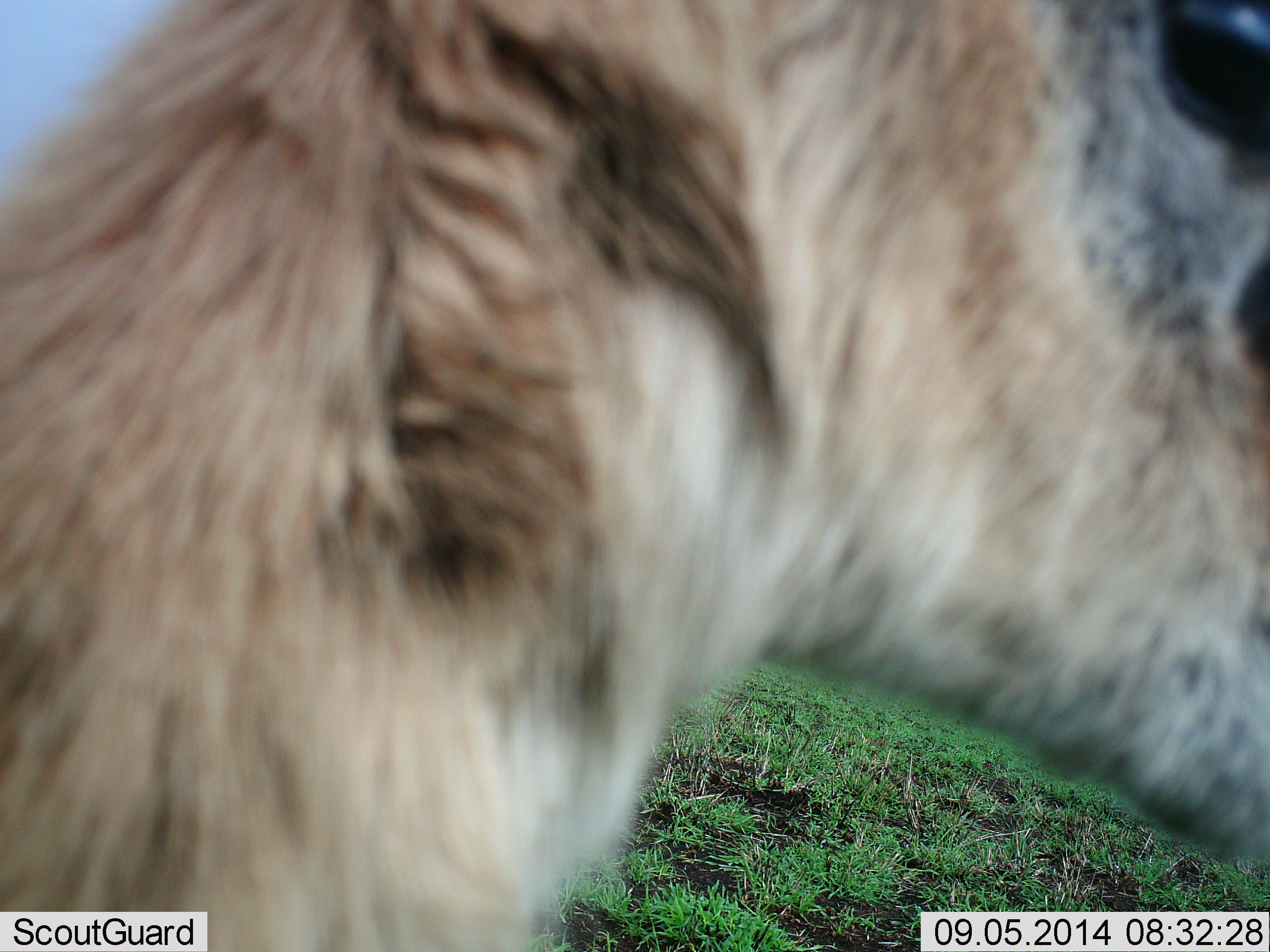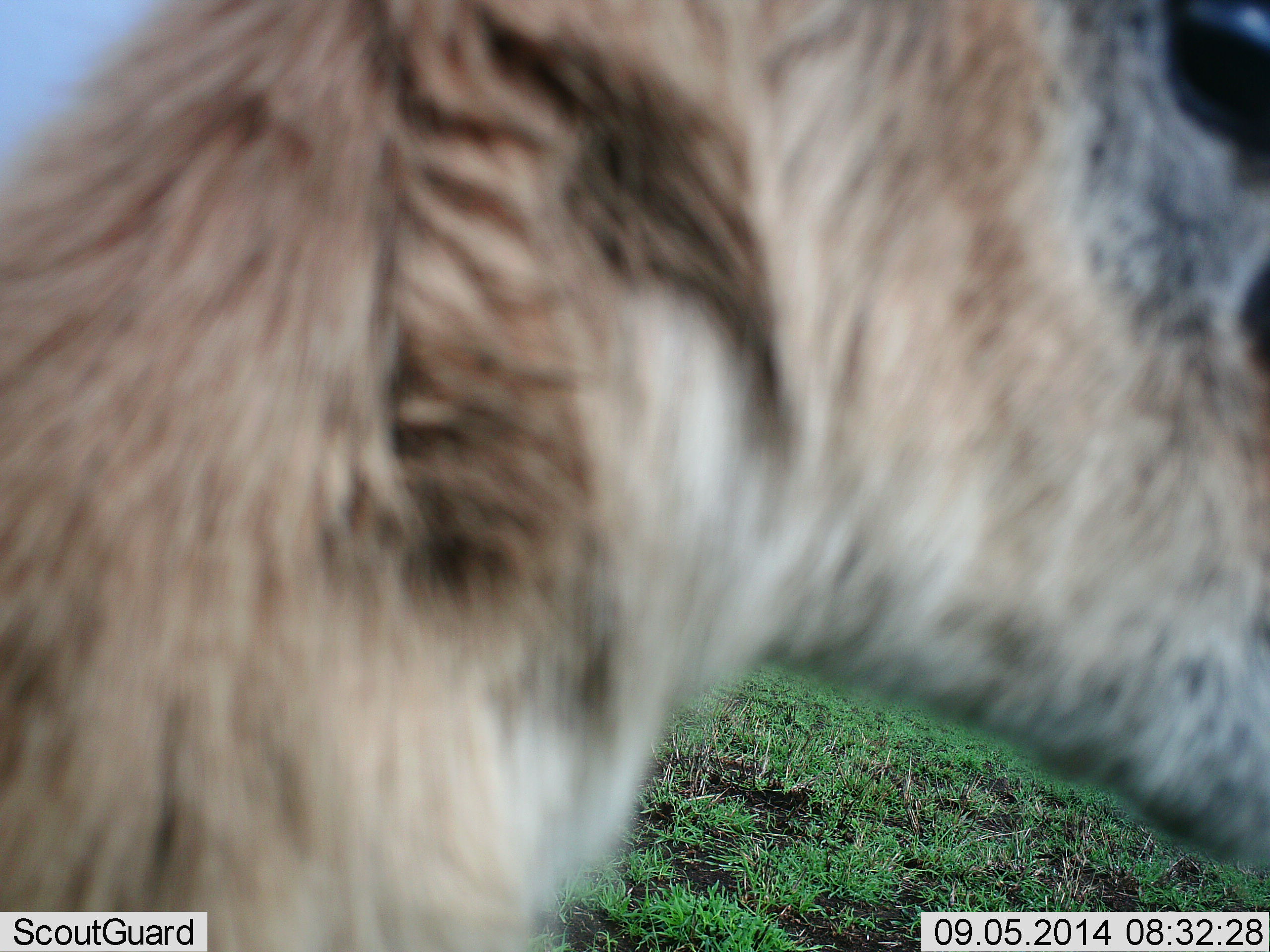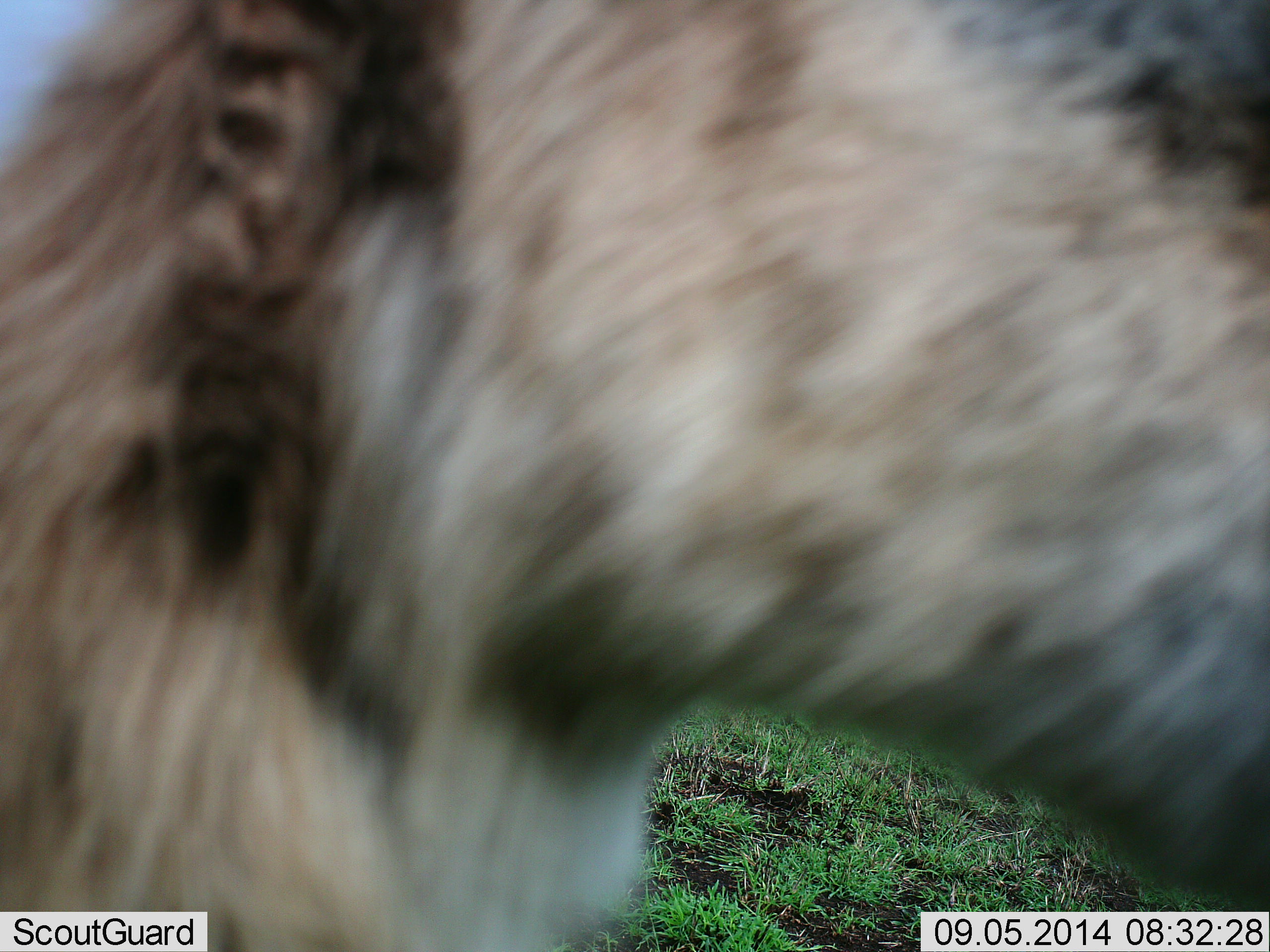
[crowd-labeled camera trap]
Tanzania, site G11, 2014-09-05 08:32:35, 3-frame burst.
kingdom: Animalia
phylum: Chordata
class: Mammalia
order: Artiodactyla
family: Bovidae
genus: Eudorcas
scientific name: Eudorcas thomsonii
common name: thomson's gazelle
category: gazellethomsons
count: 1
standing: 100%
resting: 0%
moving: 0%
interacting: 0%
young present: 0%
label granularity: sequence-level